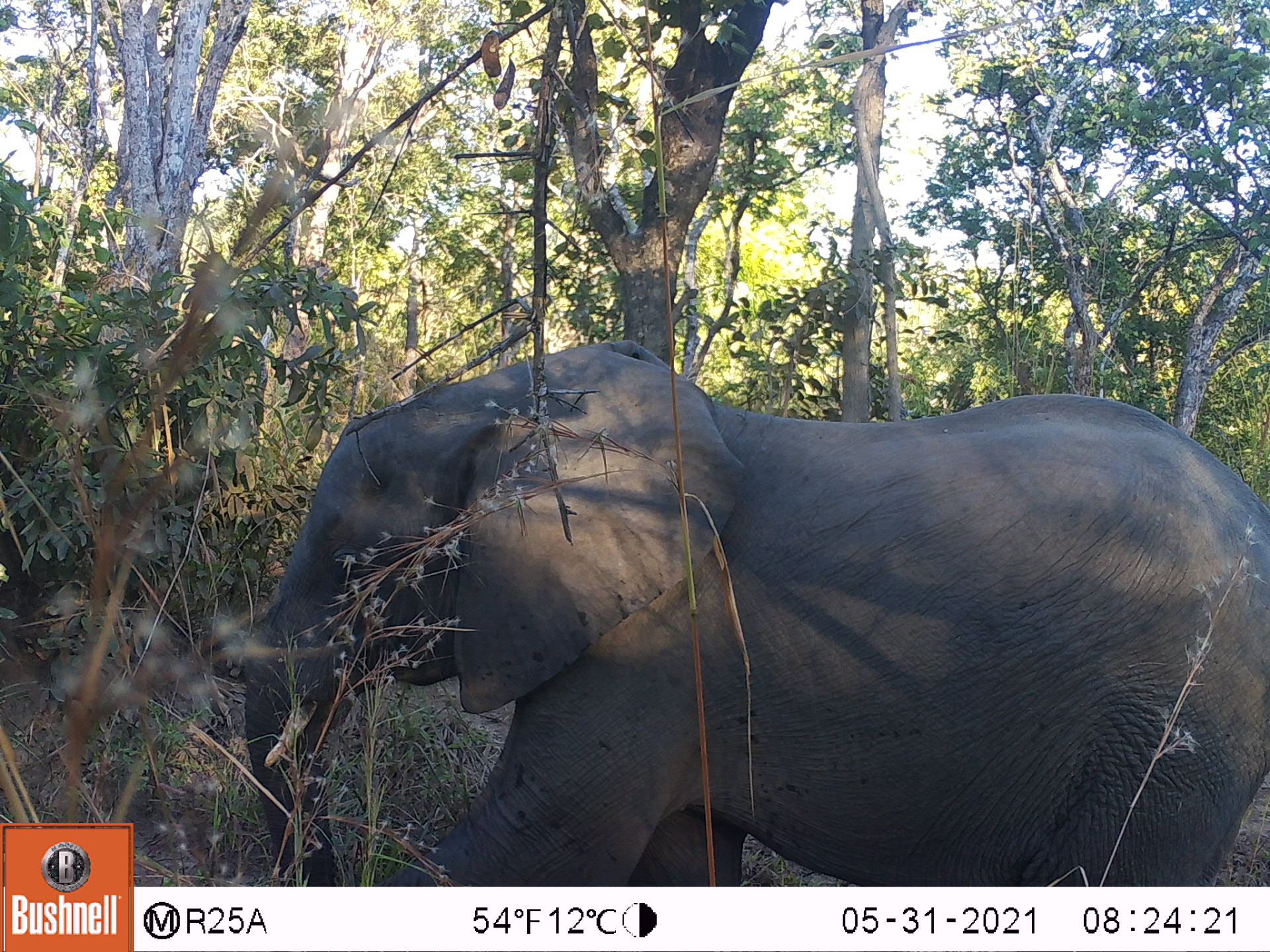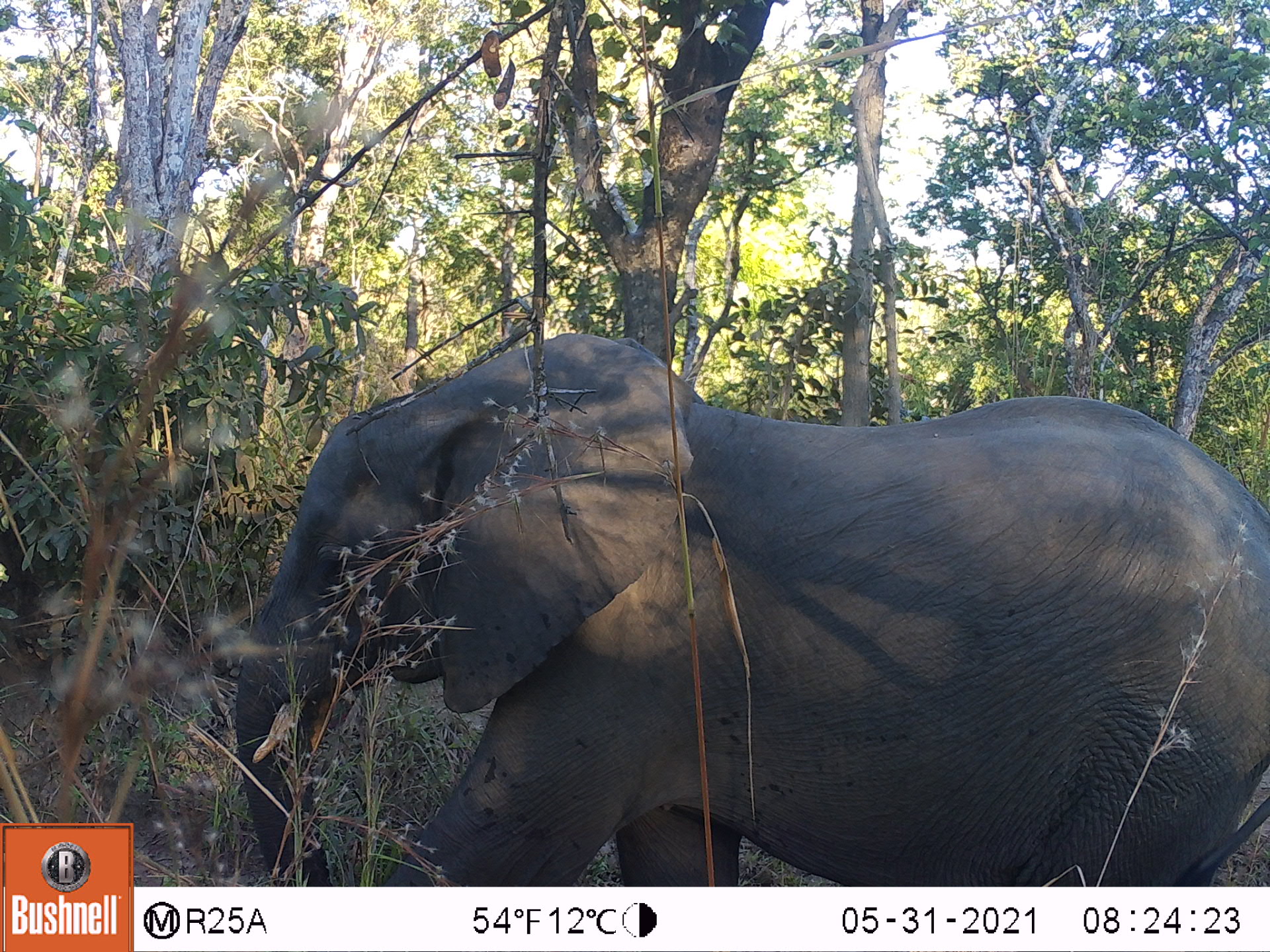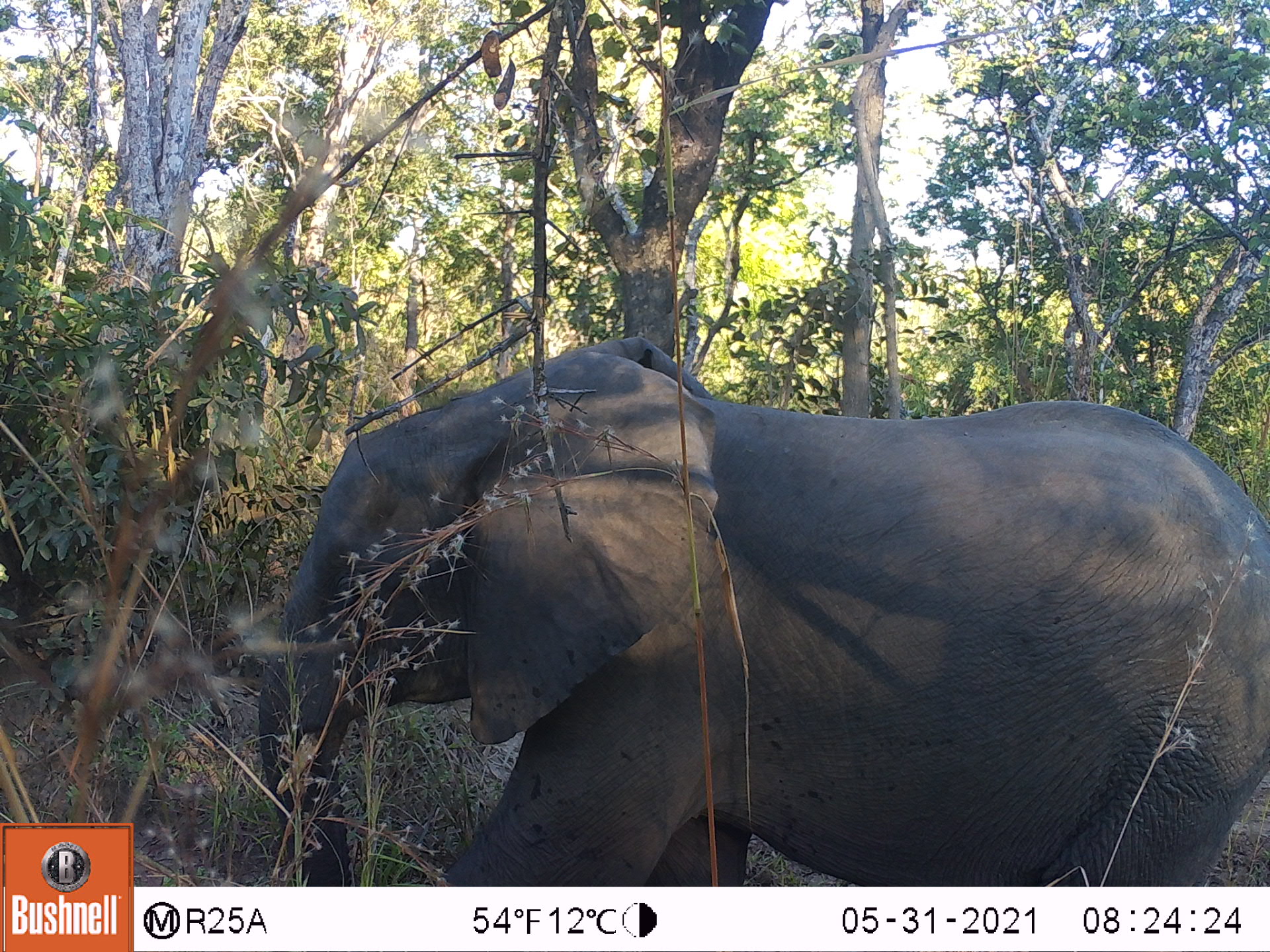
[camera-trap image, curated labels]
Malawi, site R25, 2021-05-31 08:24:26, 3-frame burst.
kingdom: Animalia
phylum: Chordata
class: Mammalia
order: Proboscidea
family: Elephantidae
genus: Loxodonta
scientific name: Loxodonta africana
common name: african savanna elephant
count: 1